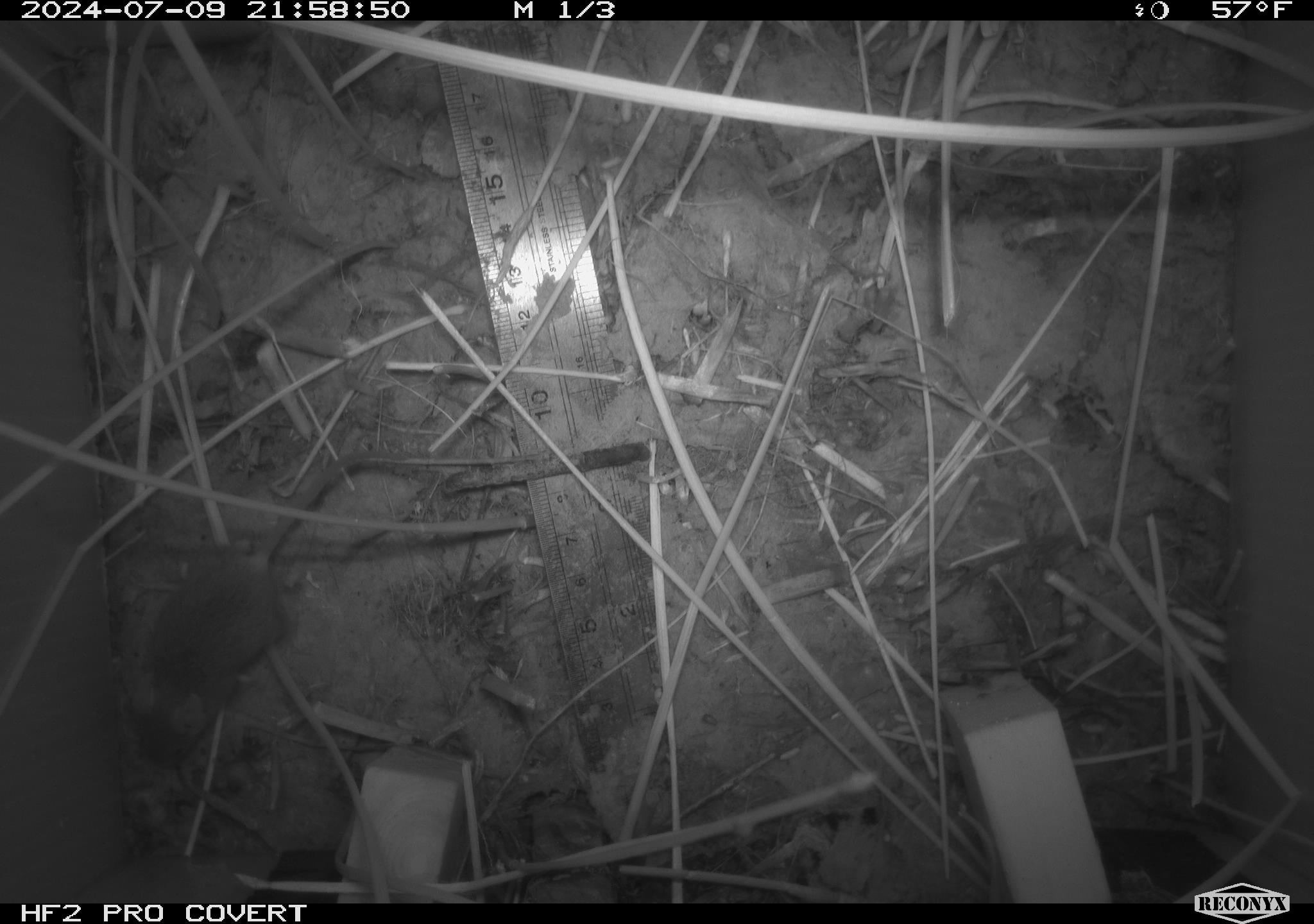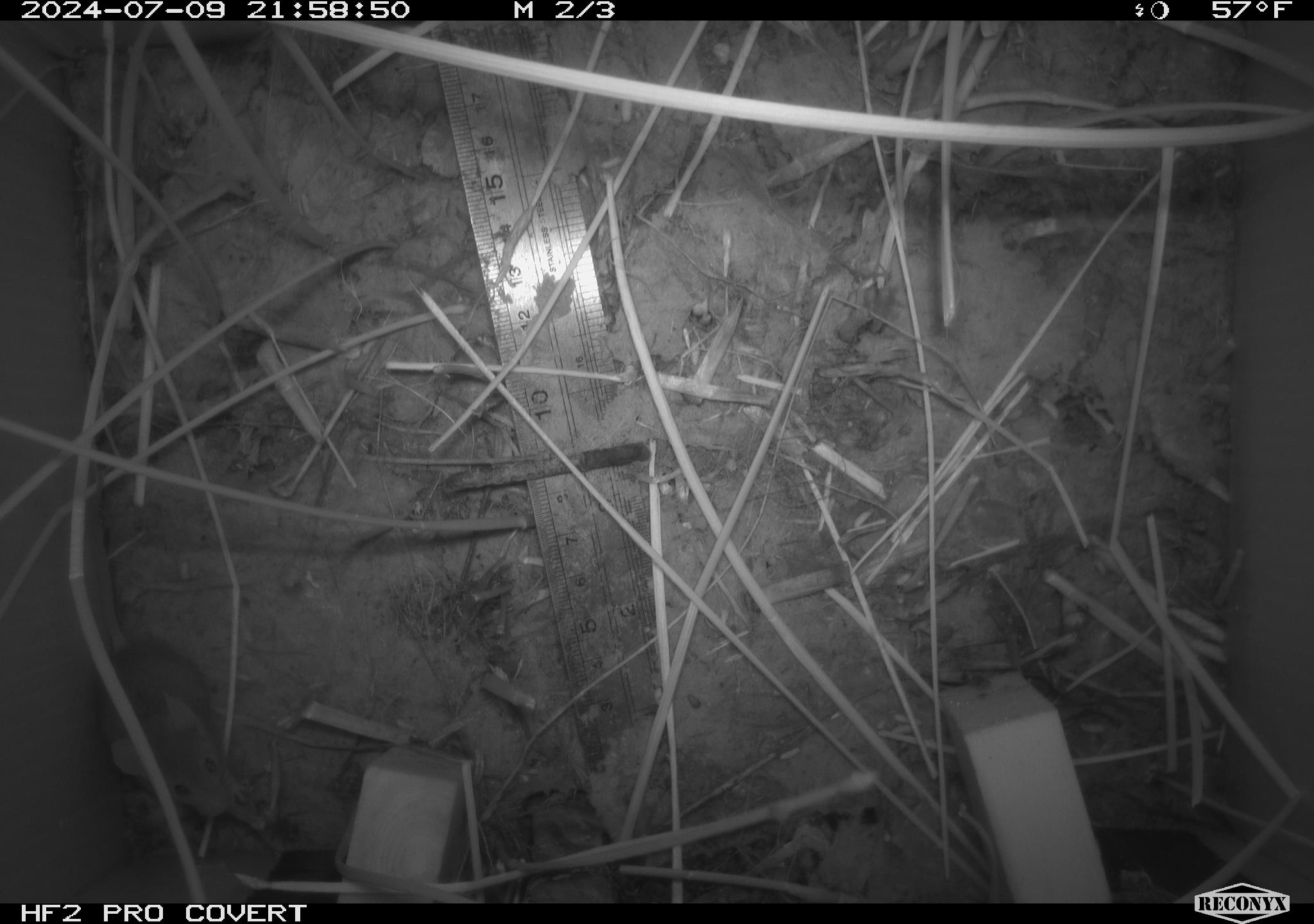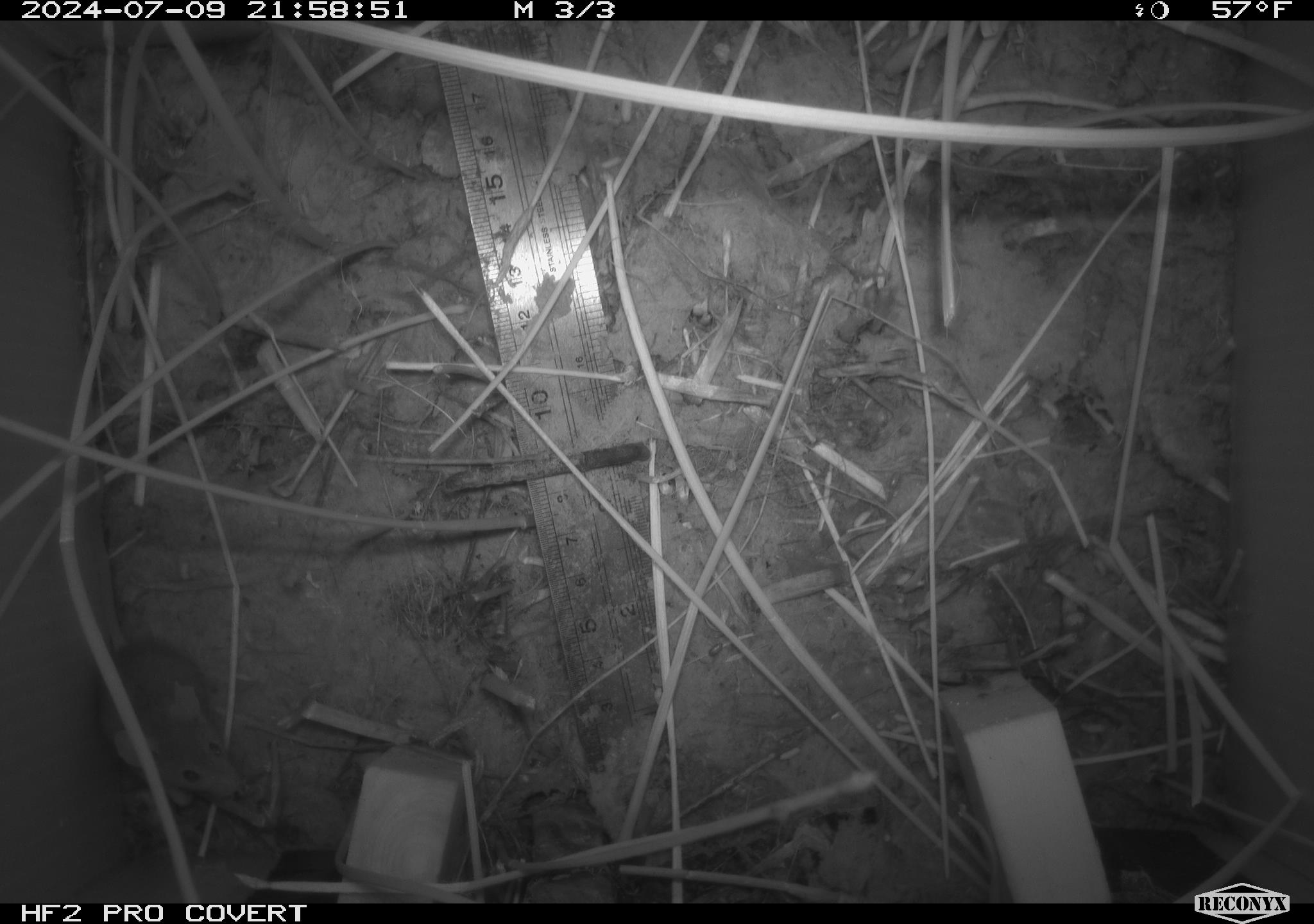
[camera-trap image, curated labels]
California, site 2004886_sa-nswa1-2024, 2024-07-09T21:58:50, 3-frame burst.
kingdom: Animalia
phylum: Chordata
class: Mammalia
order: Rodentia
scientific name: Rodentia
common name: rodent